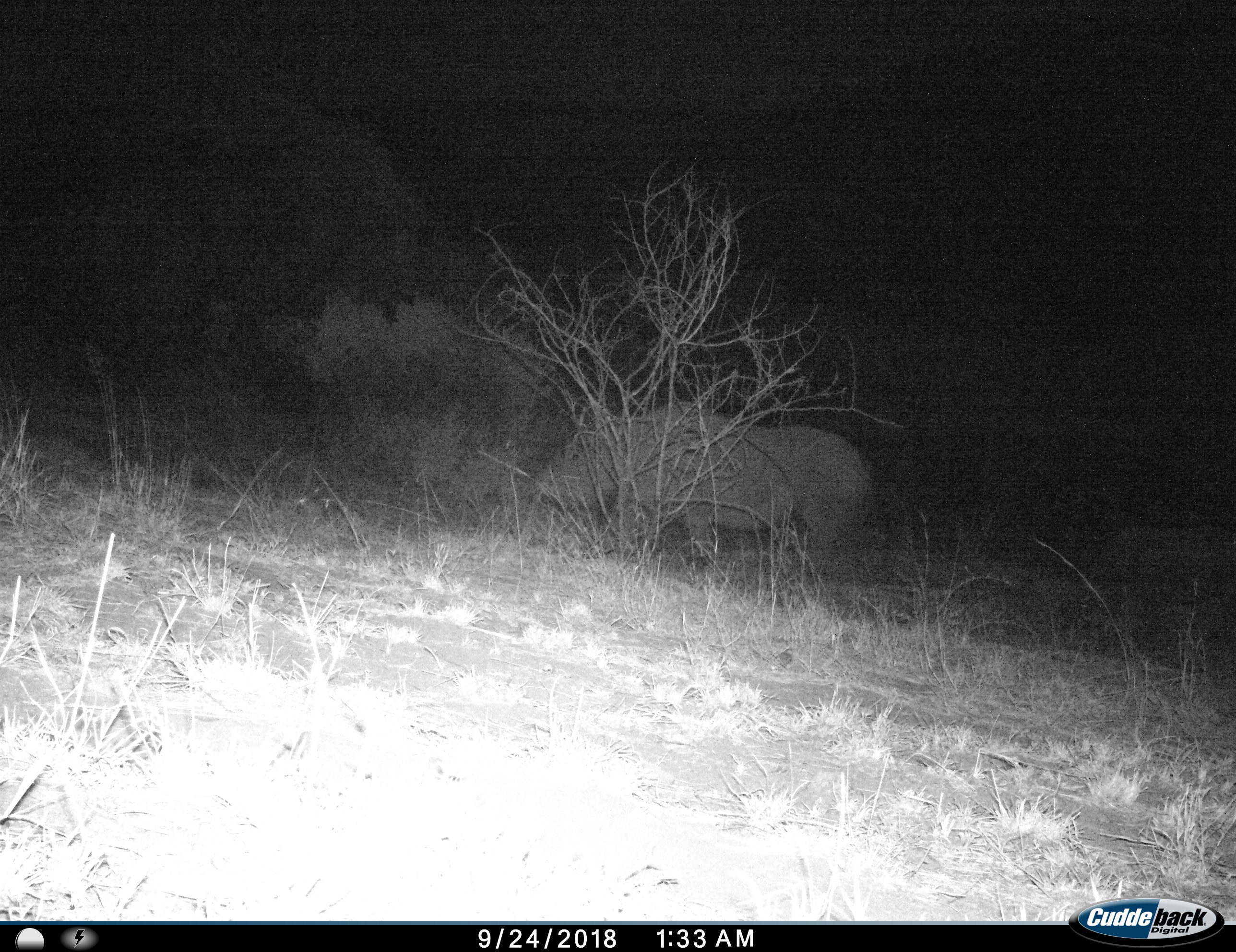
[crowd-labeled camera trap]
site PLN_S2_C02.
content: unidentified animal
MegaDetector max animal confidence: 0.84